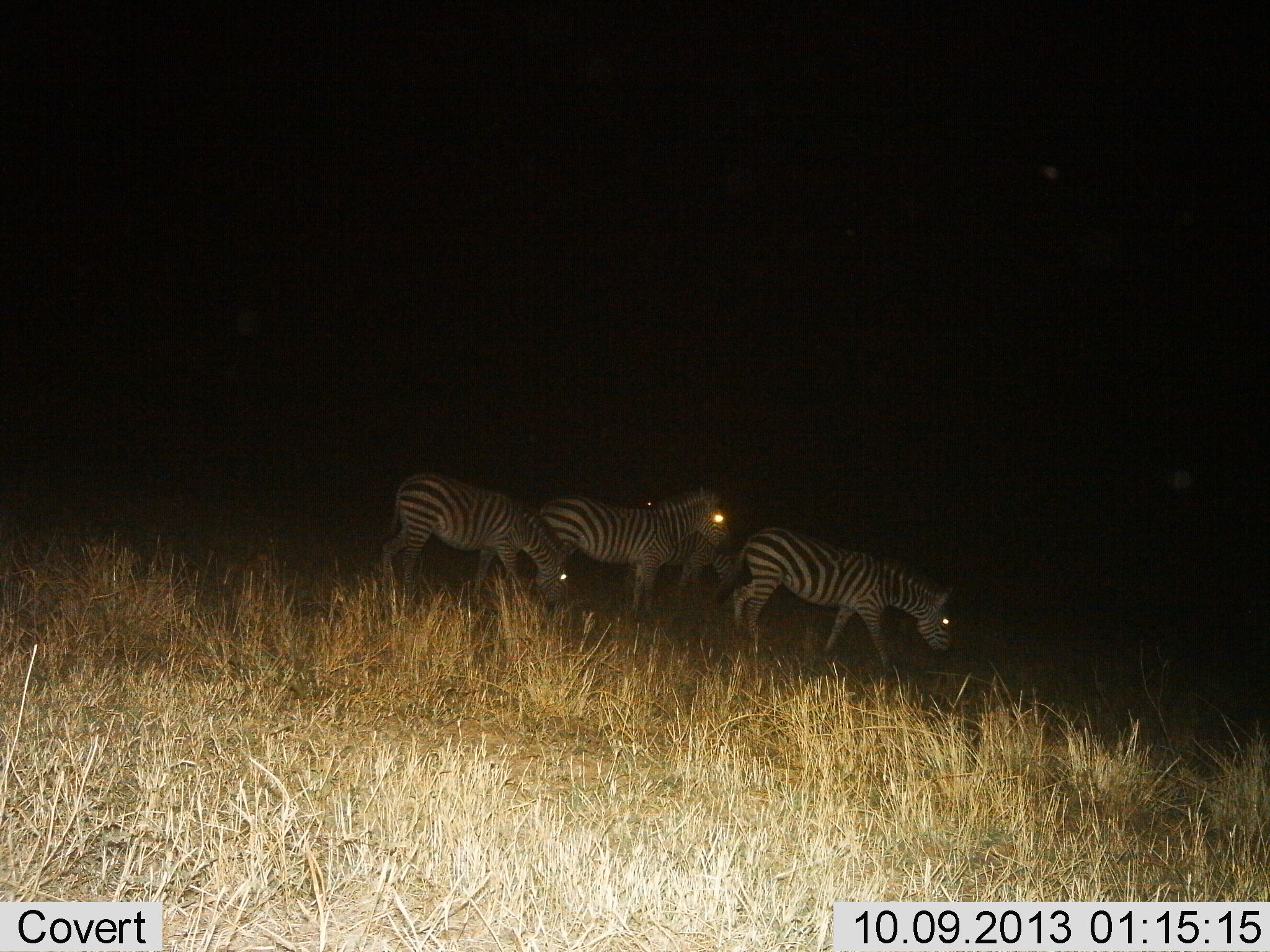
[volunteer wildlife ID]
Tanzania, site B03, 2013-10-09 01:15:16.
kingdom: Animalia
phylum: Chordata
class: Mammalia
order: Perissodactyla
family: Equidae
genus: Equus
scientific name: Equus quagga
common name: plains zebra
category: zebra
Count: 4.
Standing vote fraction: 32%.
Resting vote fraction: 5%.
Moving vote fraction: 79%.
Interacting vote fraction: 0%.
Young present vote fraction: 0%.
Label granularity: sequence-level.